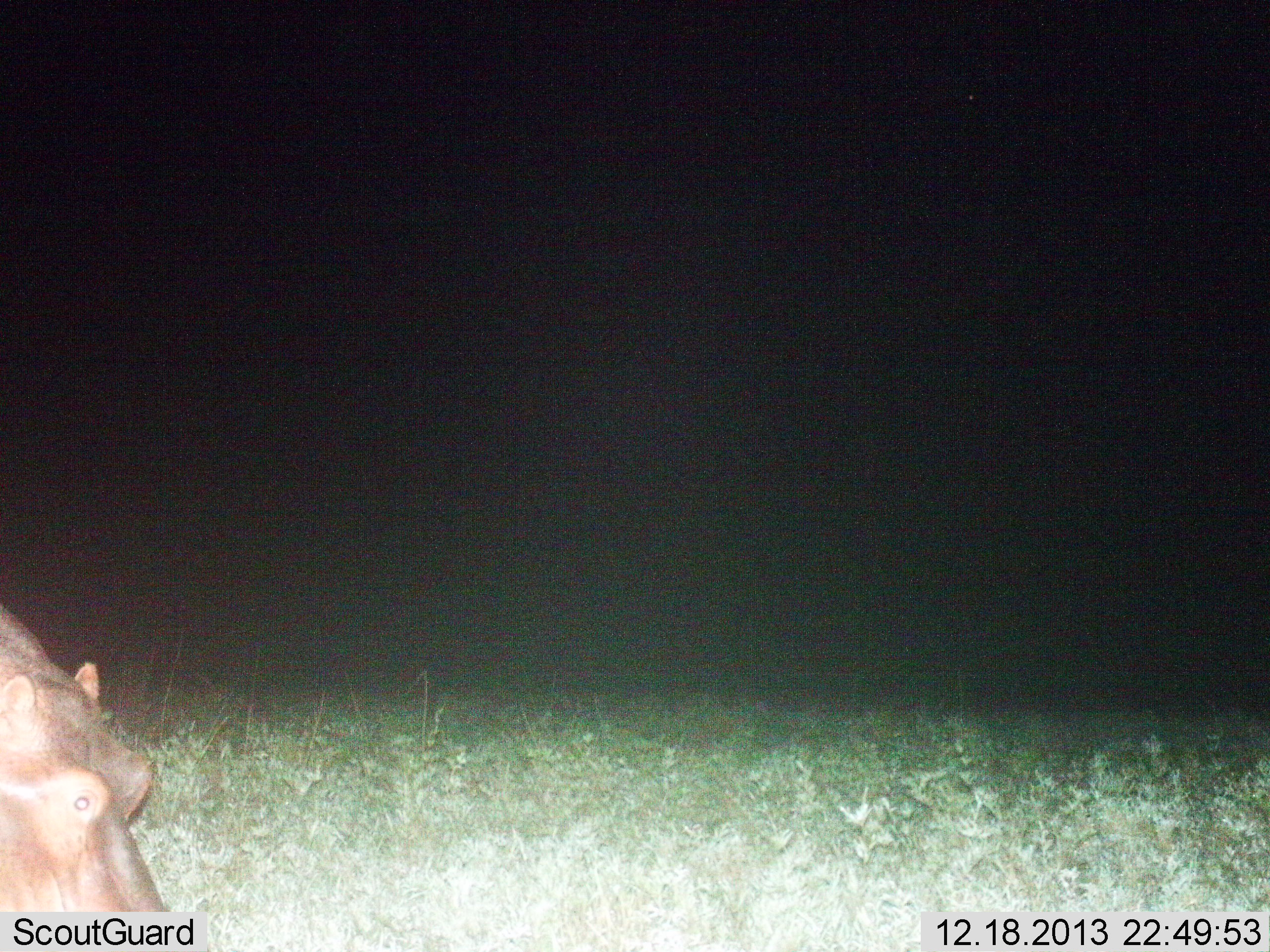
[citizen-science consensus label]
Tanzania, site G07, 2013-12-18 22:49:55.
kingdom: Animalia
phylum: Chordata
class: Mammalia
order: Artiodactyla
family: Hippopotamidae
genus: Hippopotamus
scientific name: Hippopotamus amphibius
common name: hippopotamus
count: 1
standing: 40%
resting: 0%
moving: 30%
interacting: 0%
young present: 0%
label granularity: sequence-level